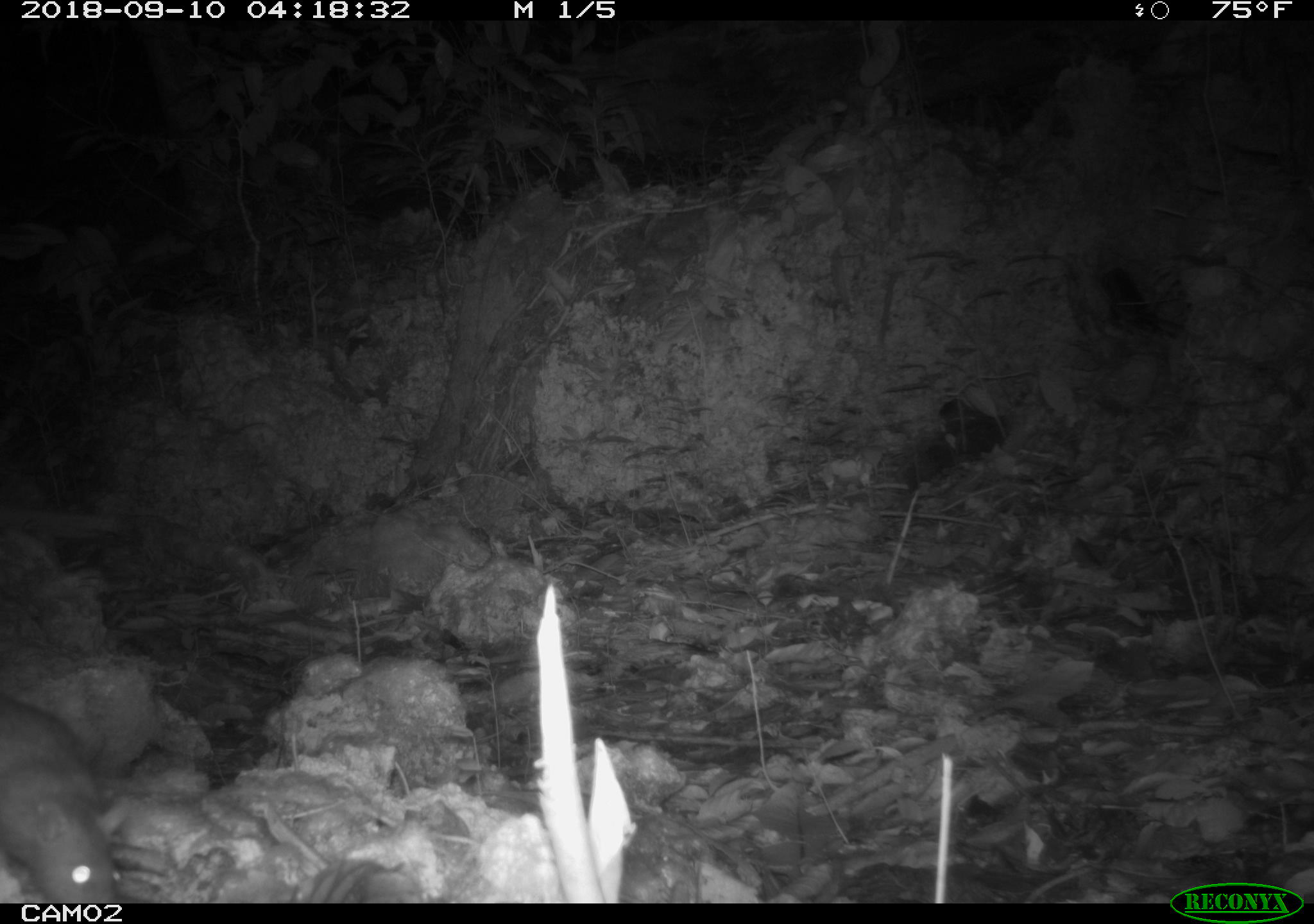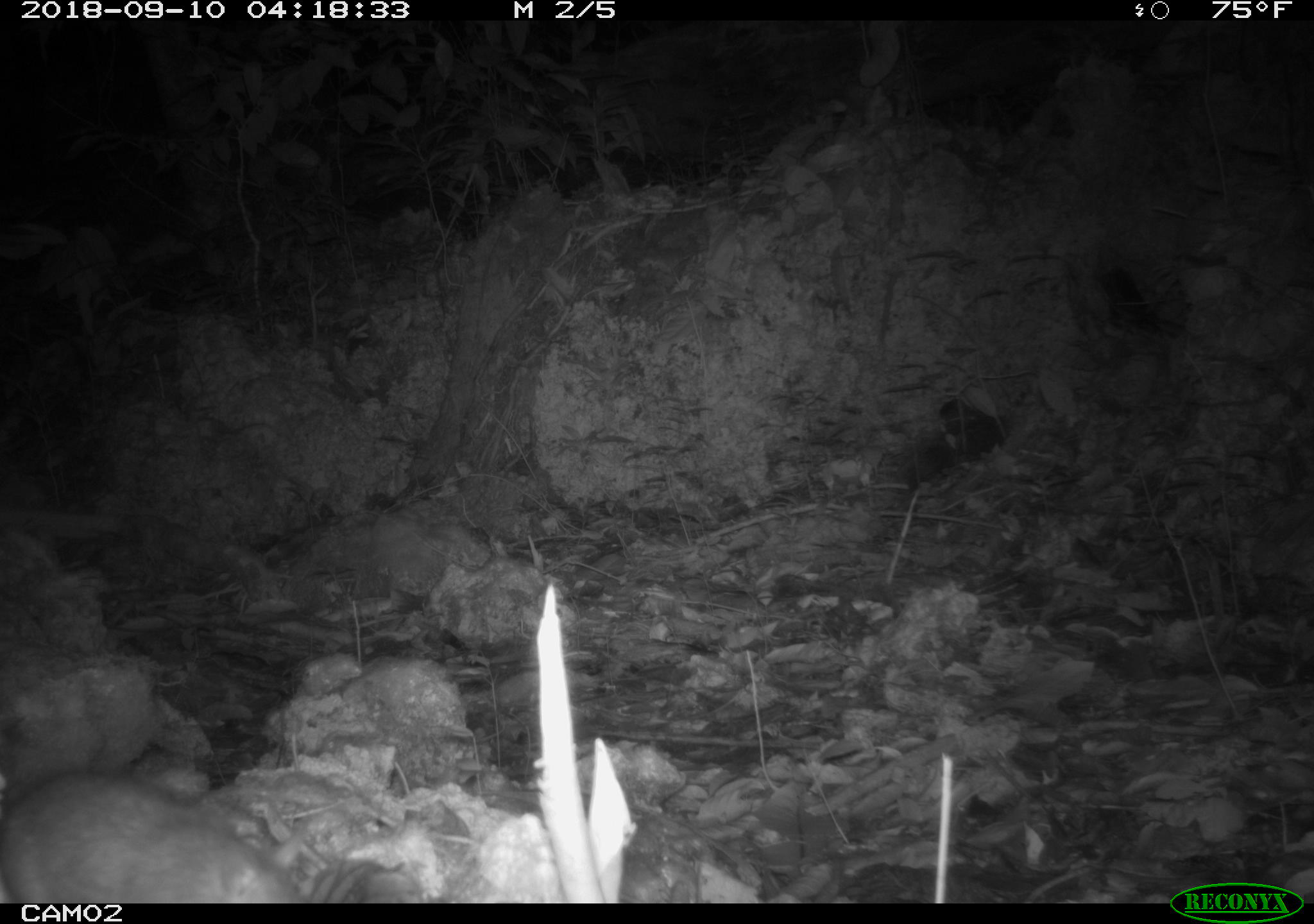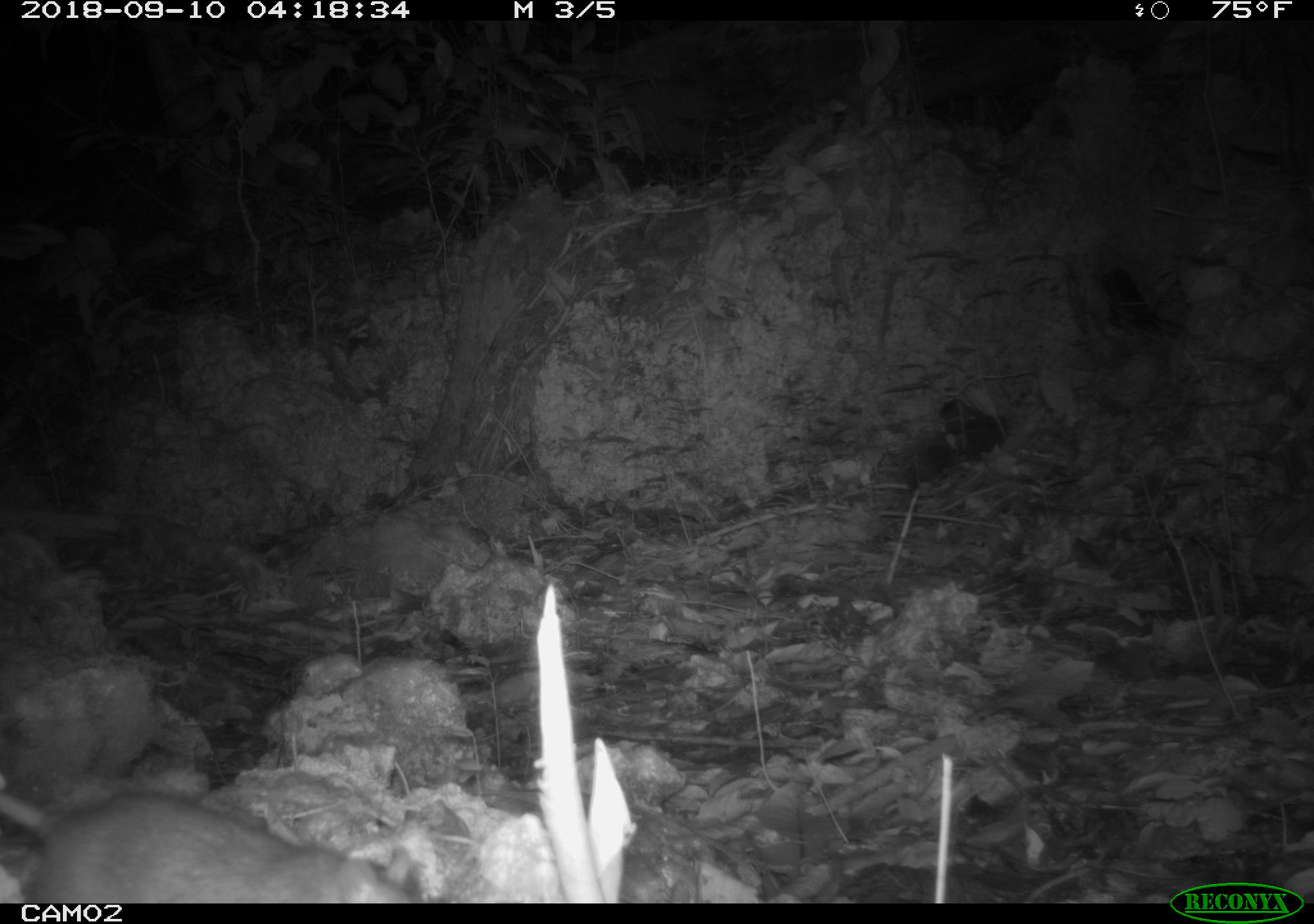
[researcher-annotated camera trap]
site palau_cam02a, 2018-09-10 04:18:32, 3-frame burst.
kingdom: Animalia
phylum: Chordata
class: Mammalia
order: Rodentia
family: Muridae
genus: Rattus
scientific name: Rattus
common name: rat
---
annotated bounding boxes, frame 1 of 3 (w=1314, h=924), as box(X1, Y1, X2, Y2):
rat: box(1, 682, 149, 905)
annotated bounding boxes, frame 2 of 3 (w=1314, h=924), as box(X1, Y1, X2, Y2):
rat: box(0, 765, 309, 901)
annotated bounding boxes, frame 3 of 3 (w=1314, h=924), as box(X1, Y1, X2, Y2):
rat: box(0, 784, 420, 903)